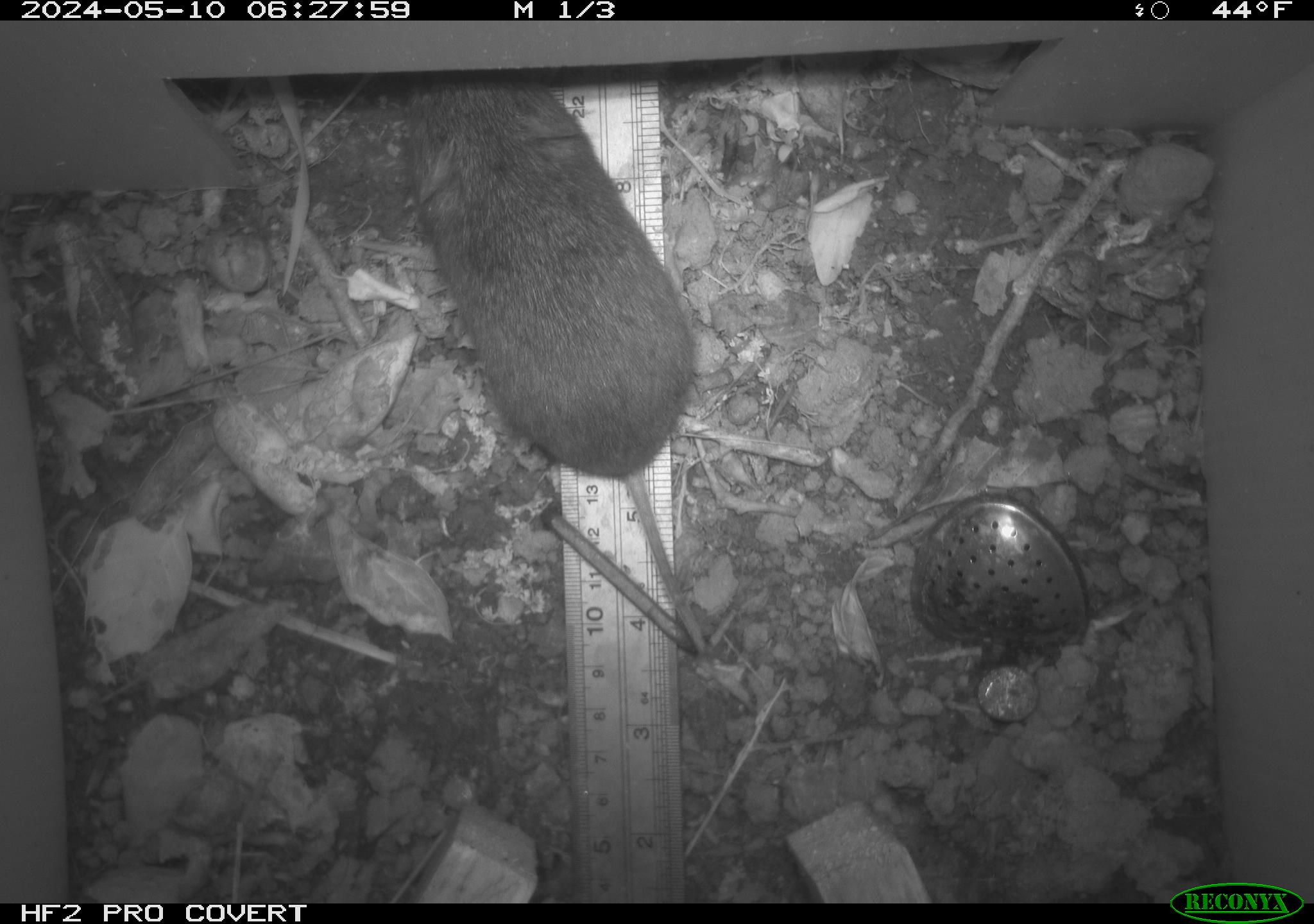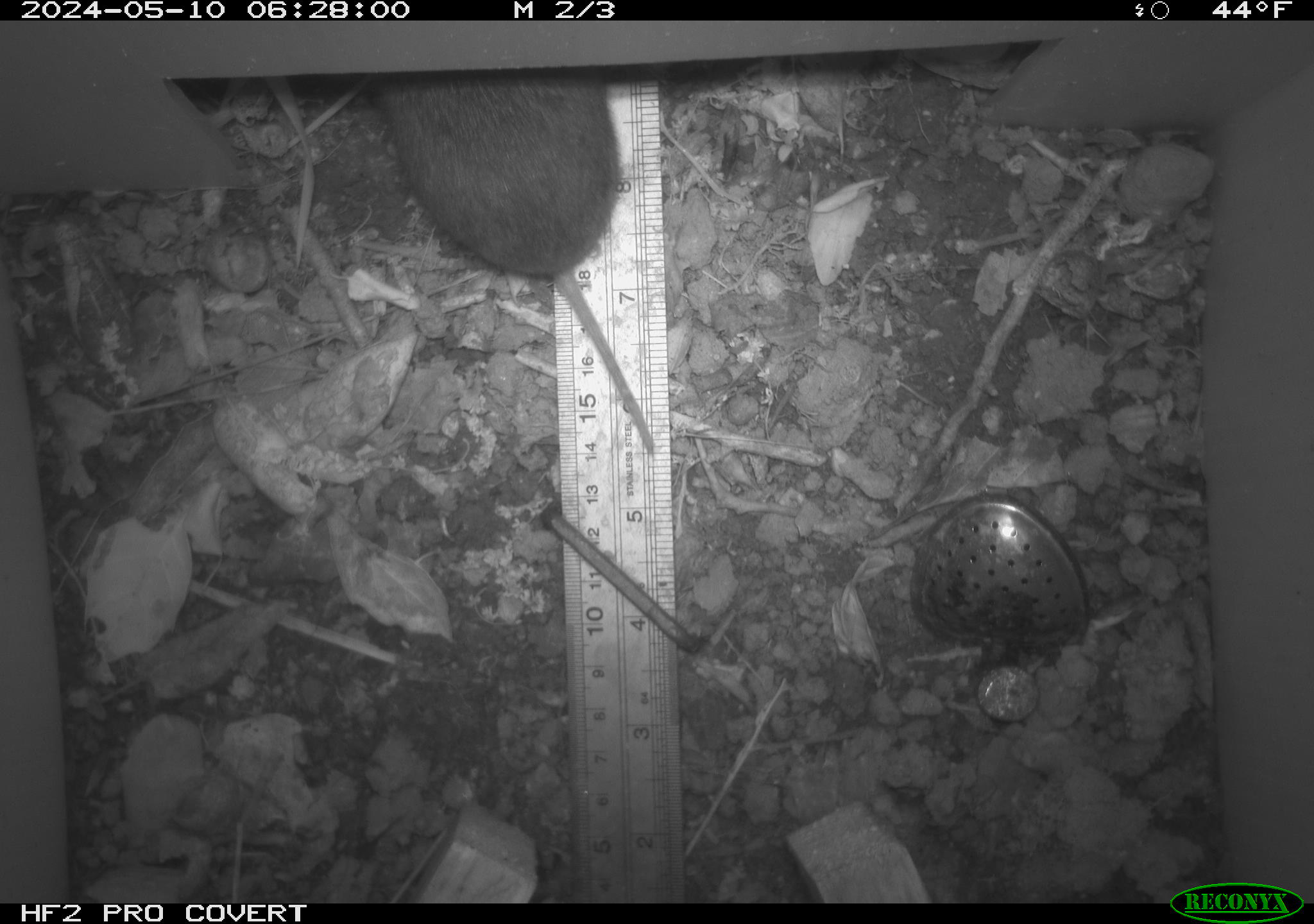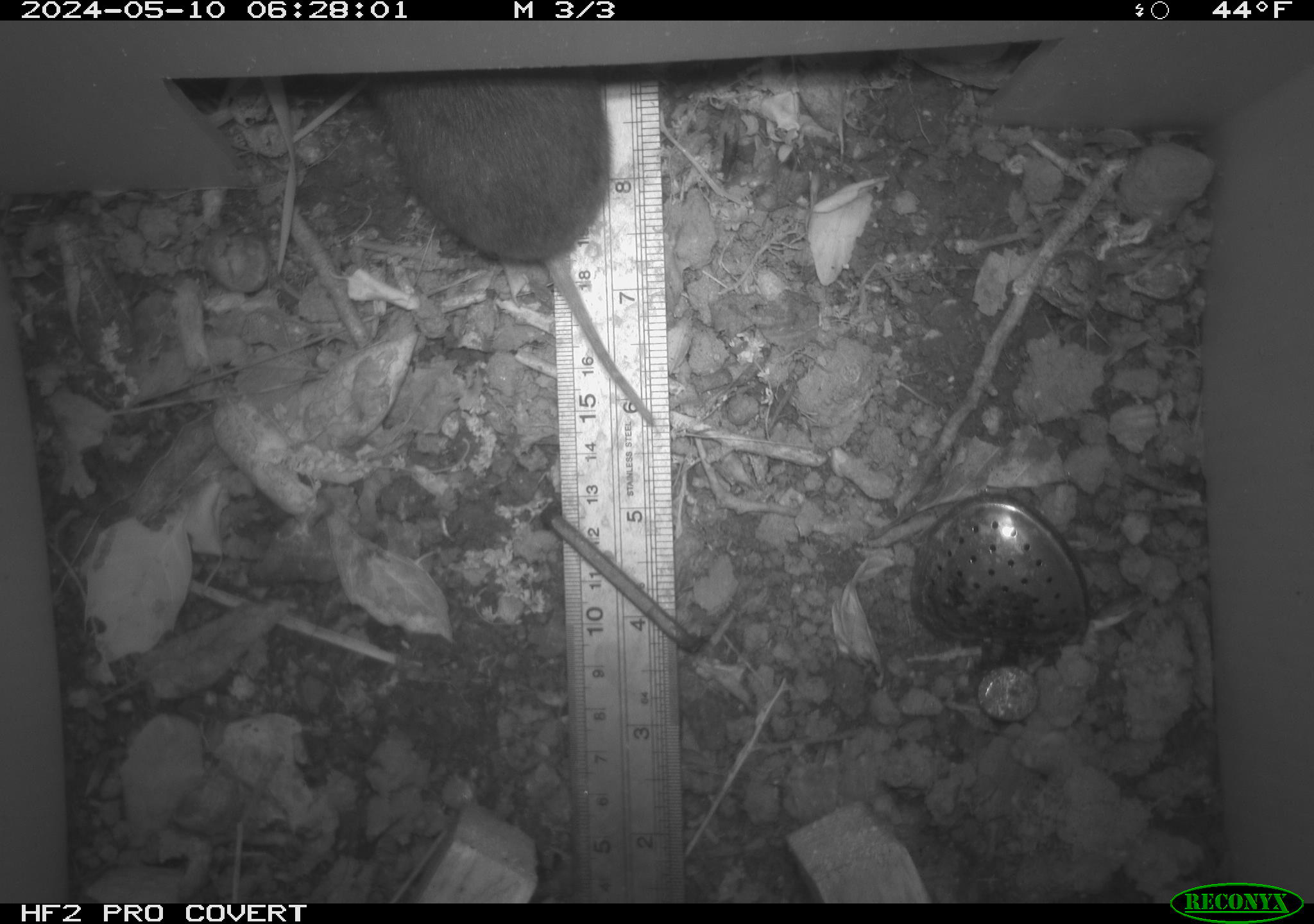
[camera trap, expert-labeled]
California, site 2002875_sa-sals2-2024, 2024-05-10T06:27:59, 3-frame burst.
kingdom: Animalia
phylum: Chordata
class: Mammalia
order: Rodentia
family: Cricetidae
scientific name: Arvicolinae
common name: voles, lemmings, and muskrats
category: arvicolinae subfamily